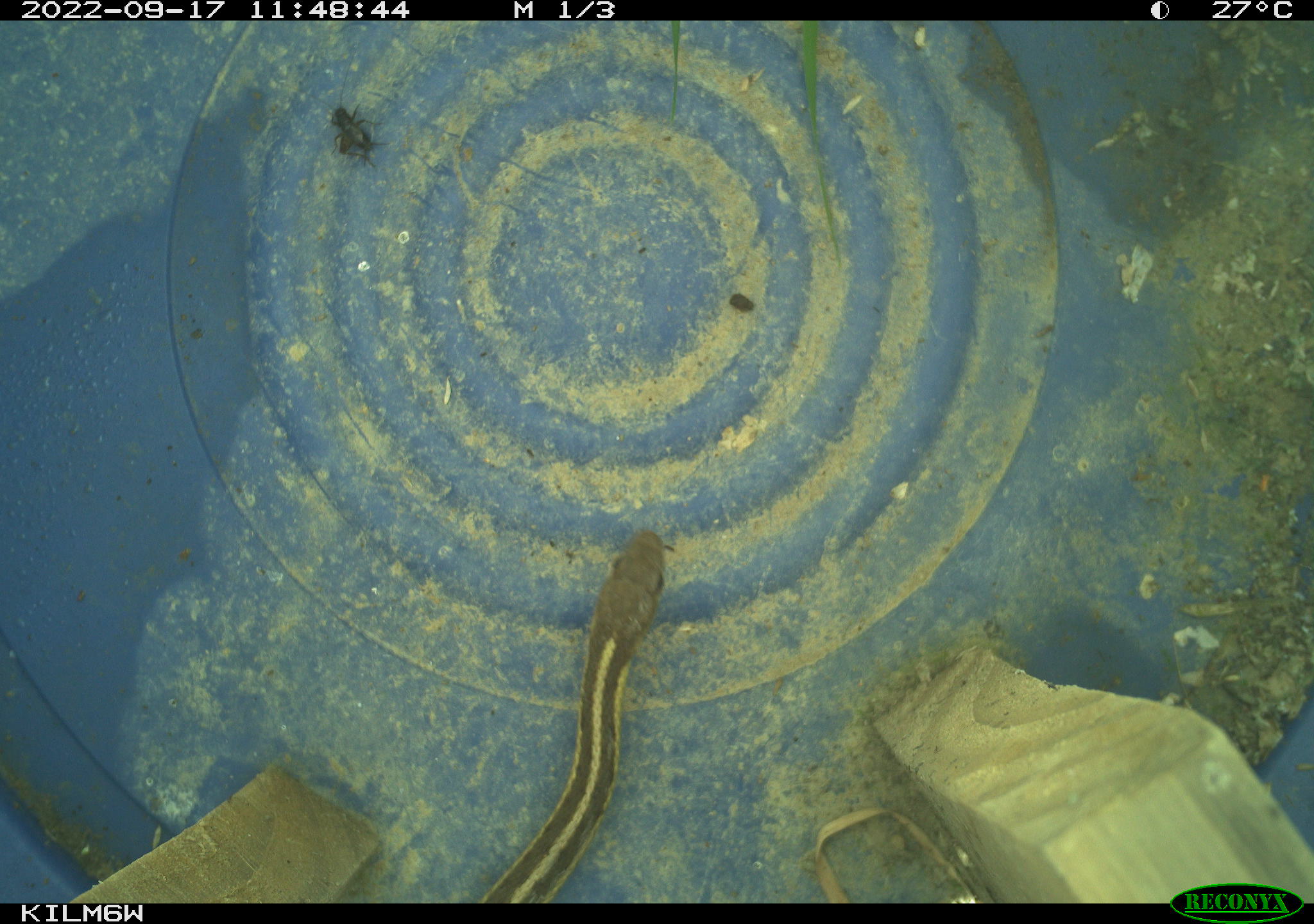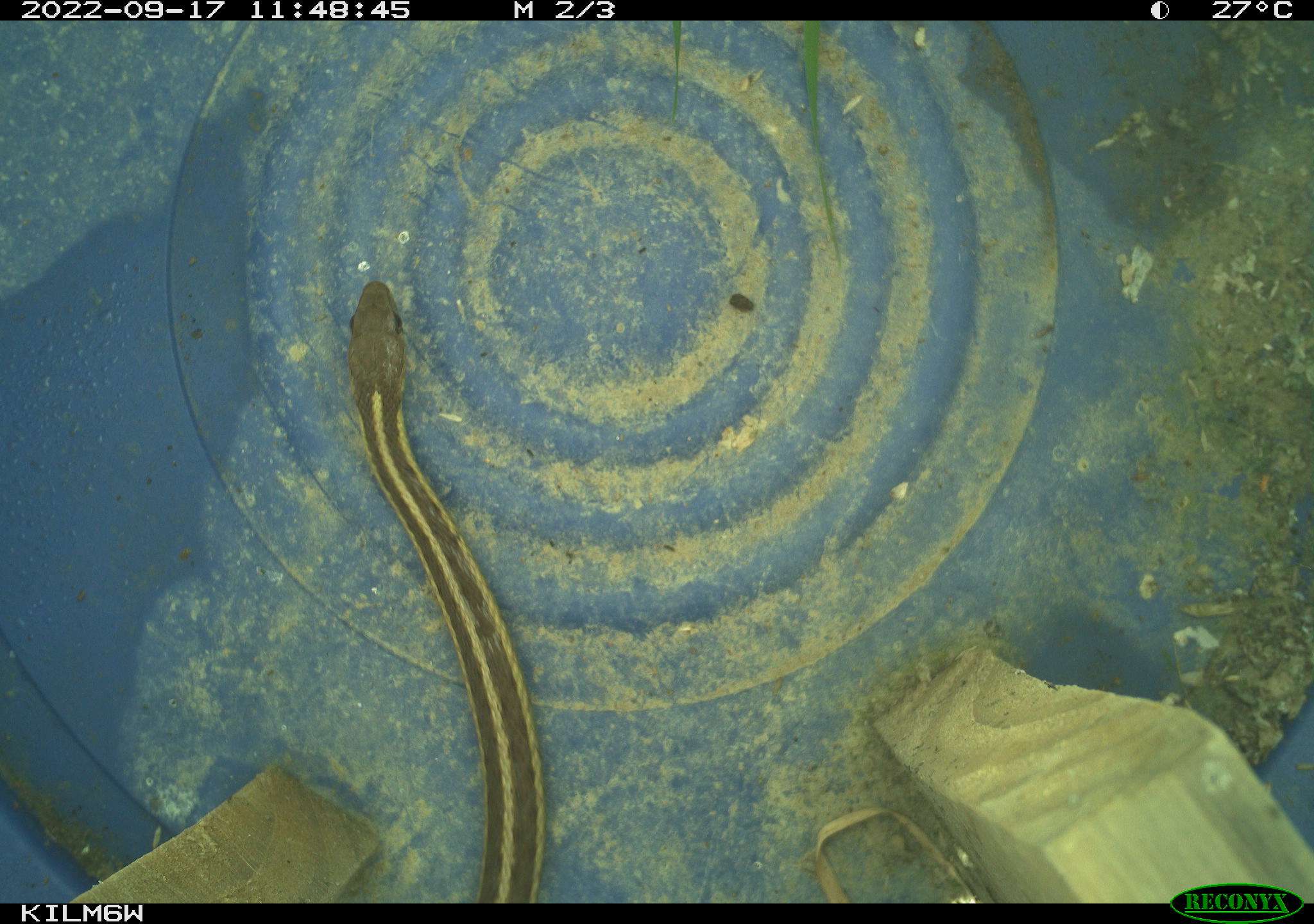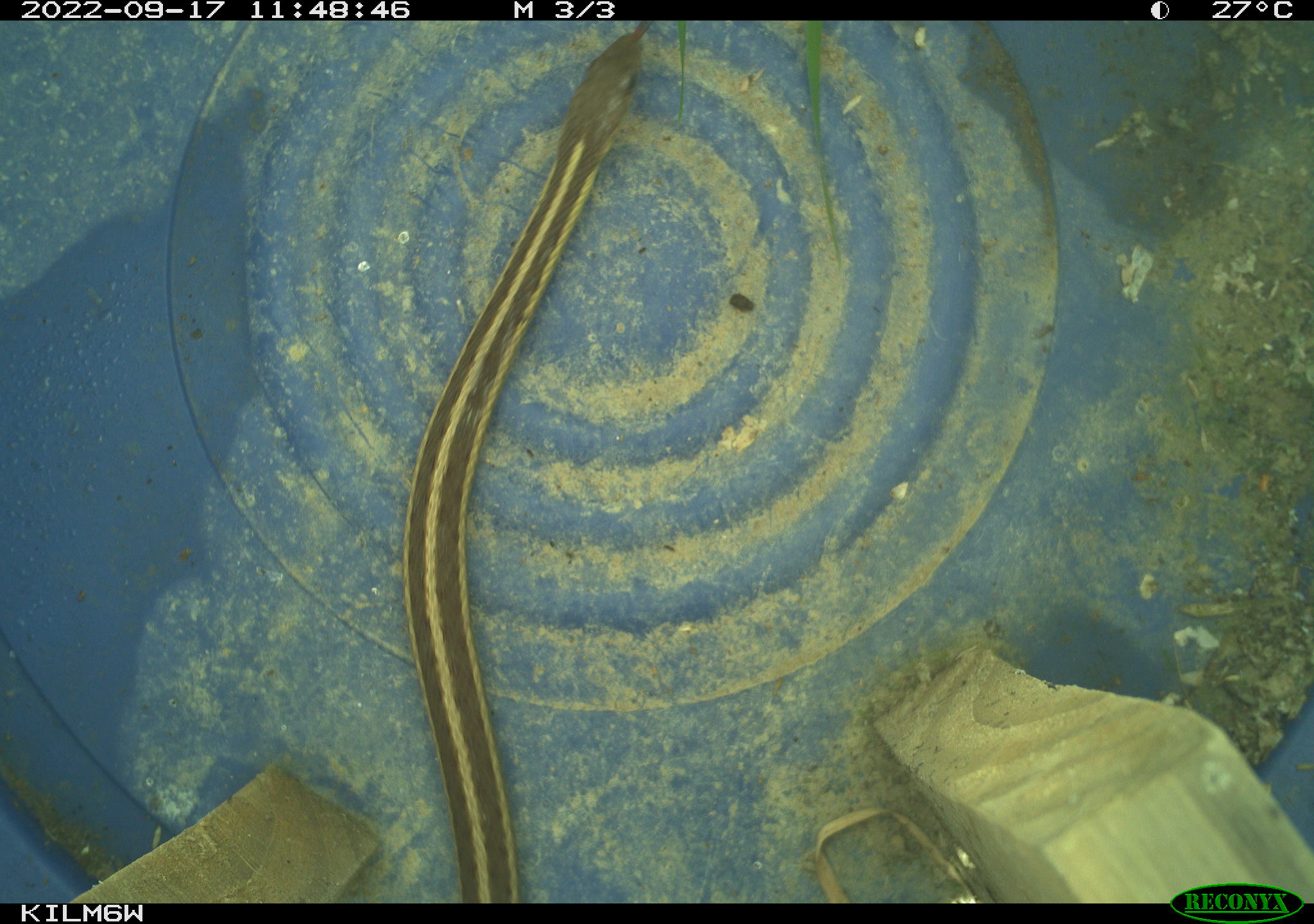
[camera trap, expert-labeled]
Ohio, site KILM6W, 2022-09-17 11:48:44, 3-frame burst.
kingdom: Animalia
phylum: Chordata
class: Reptilia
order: Squamata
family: Colubridae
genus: Thamnophis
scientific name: Thamnophis sirtalis sirtalis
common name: eastern gartersnake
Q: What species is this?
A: Eastern gartersnake (Thamnophis sirtalis sirtalis).